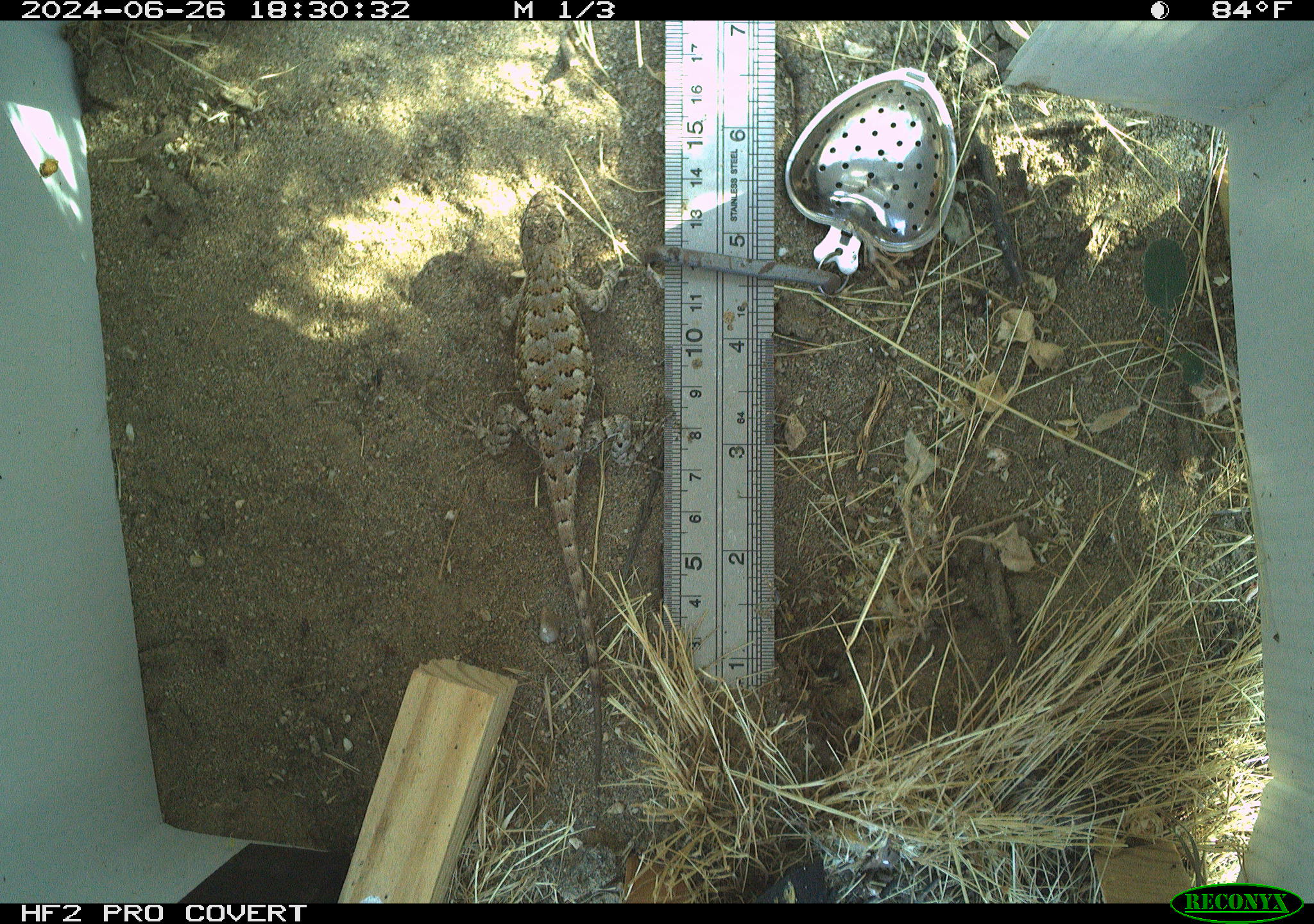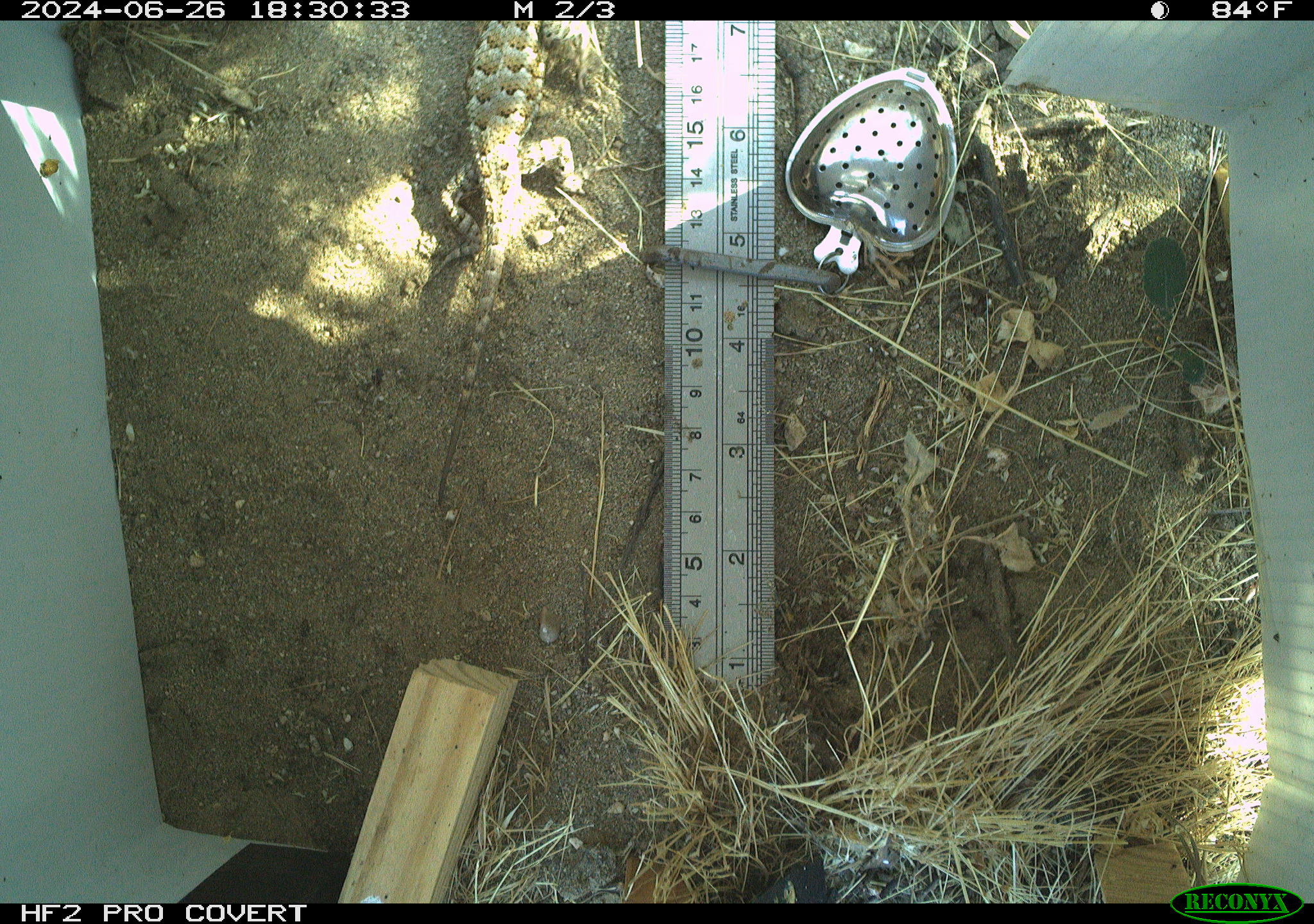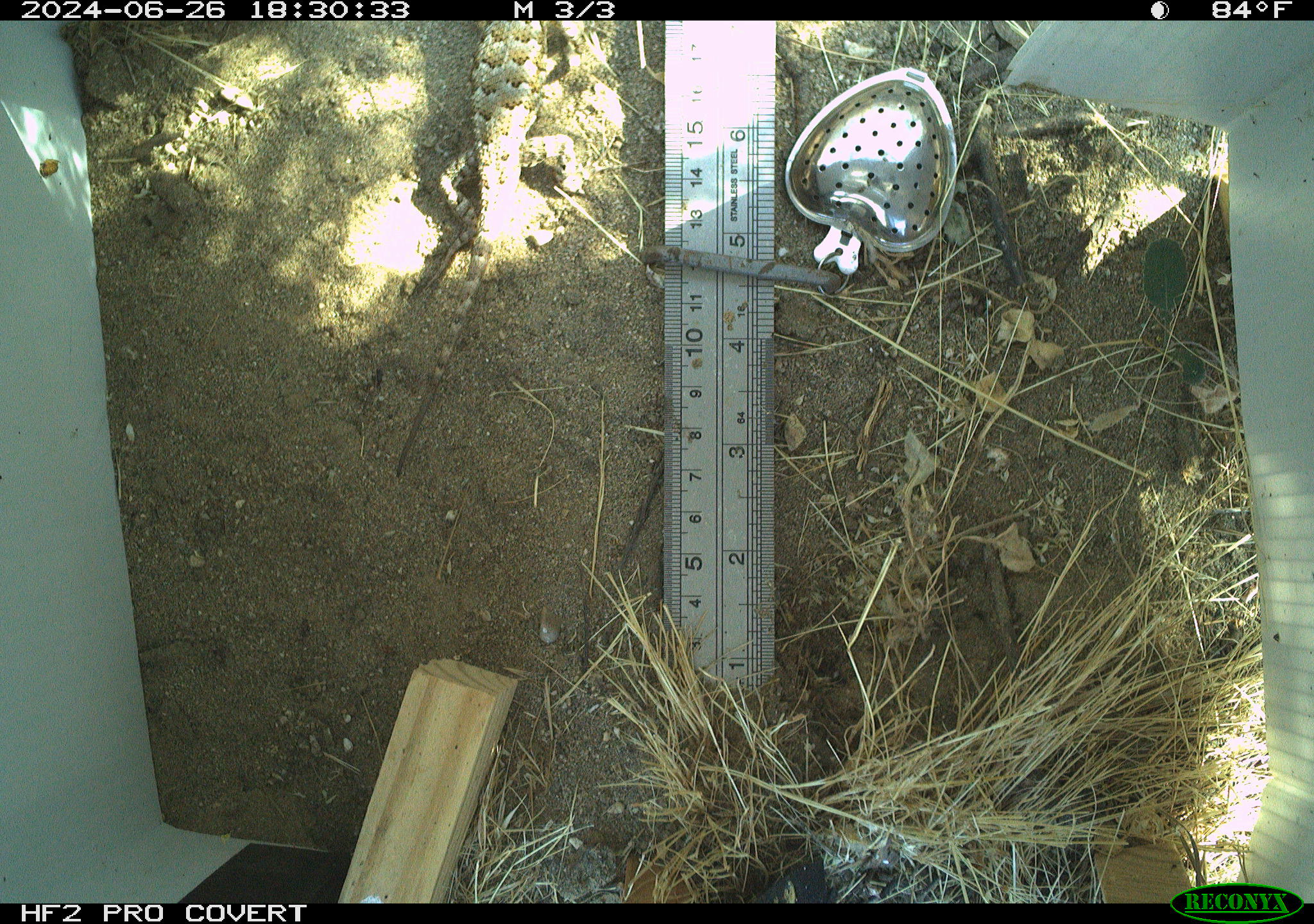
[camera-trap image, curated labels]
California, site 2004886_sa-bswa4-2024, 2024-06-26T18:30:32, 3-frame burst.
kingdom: Animalia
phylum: Chordata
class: Reptilia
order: Squamata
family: Phrynosomatidae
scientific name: Phrynosomatidae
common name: north american spiny lizards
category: sceloporus/uta species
Sceloporus/uta species (north american spiny lizards) (Phrynosomatidae).